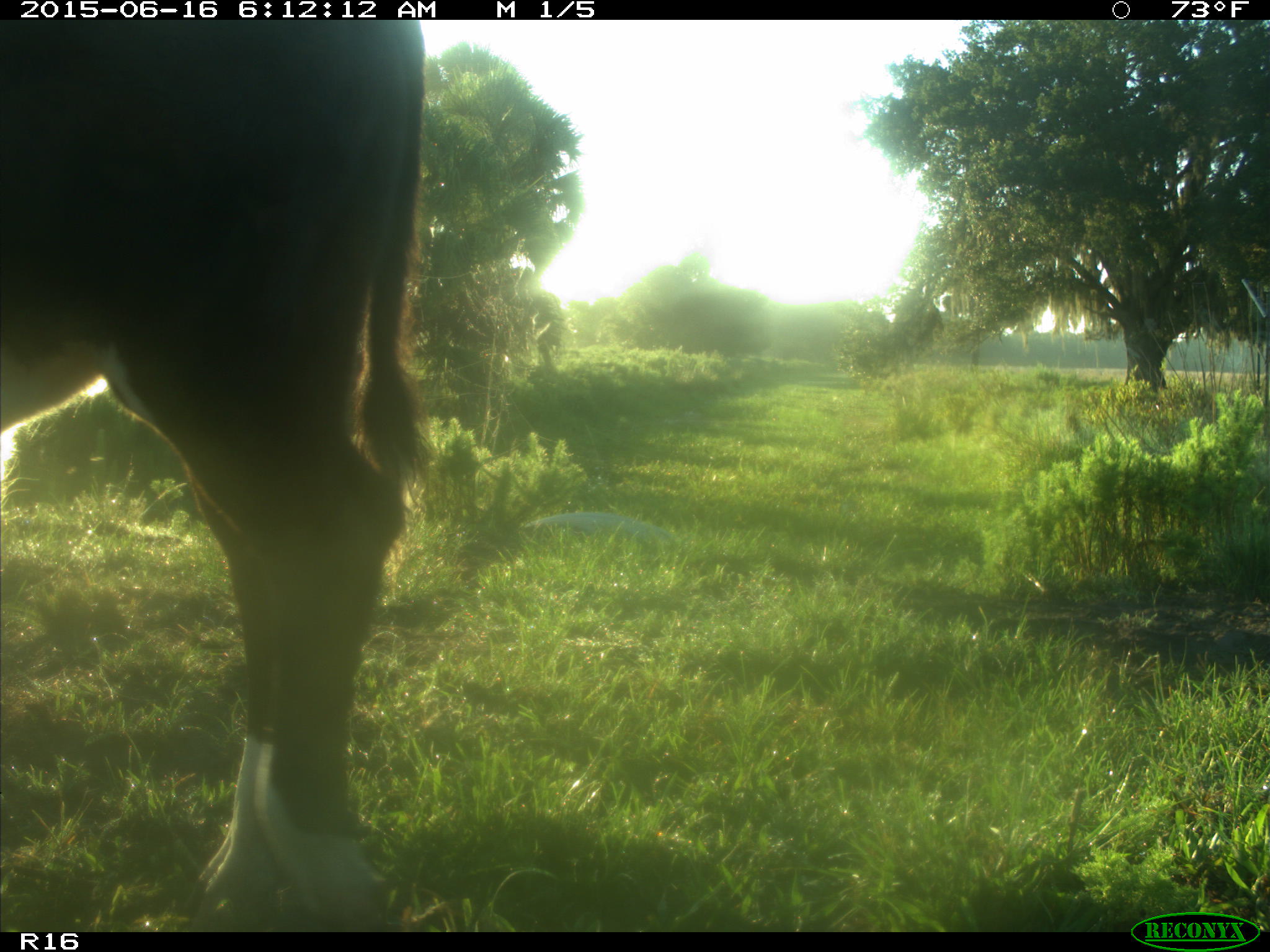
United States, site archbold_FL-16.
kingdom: Animalia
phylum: Chordata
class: Mammalia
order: Artiodactyla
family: Bovidae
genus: Bos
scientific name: Bos taurus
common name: domestic cow